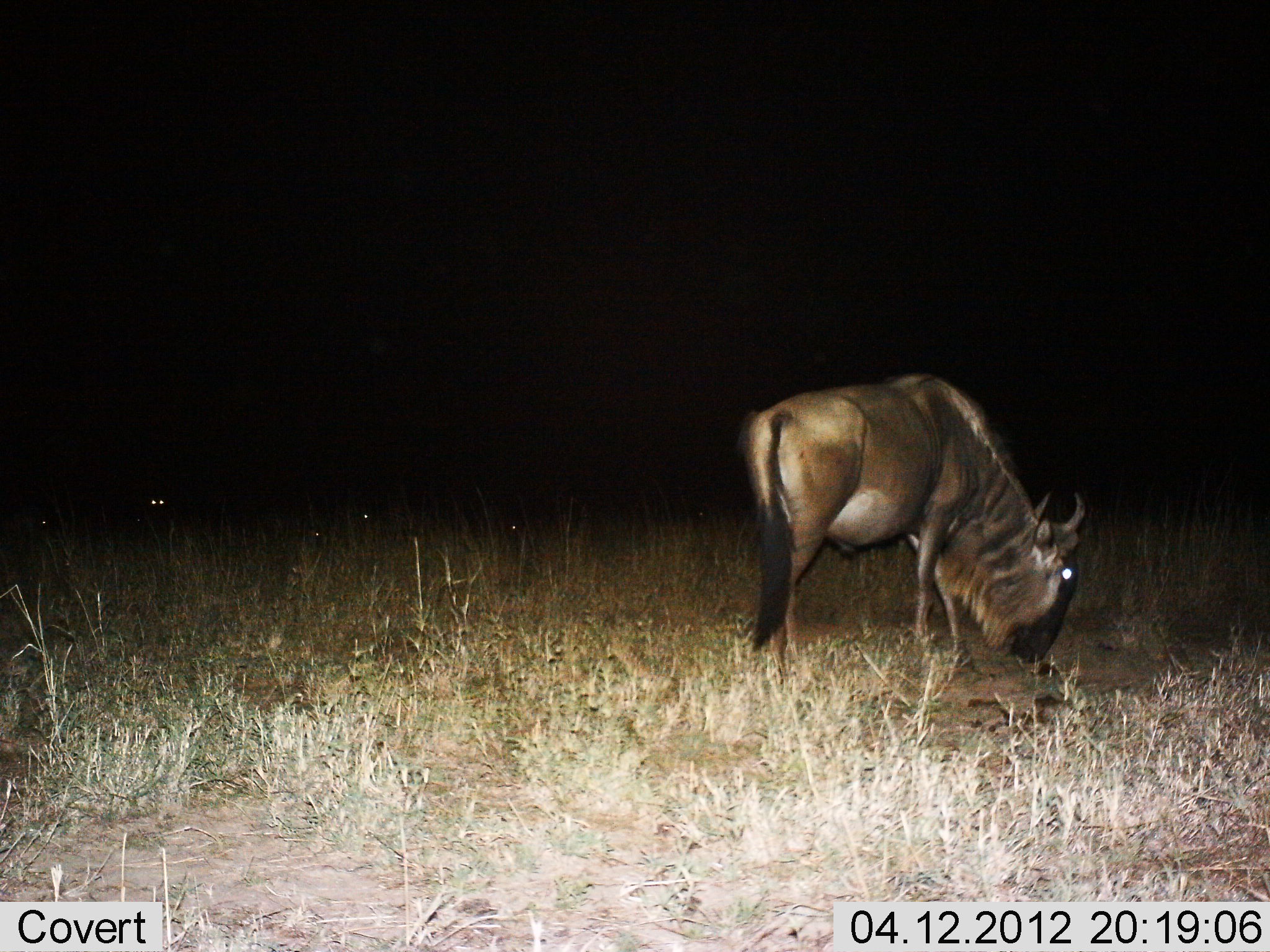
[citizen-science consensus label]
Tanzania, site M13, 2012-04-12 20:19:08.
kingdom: Animalia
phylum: Chordata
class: Mammalia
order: Artiodactyla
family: Bovidae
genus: Connochaetes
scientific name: Connochaetes taurinus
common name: blue wildebeest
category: wildebeest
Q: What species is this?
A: Wildebeest (blue wildebeest) (Connochaetes taurinus).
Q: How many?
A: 1.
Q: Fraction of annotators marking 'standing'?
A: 23%.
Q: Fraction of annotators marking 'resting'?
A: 4%.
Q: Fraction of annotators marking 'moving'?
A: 0%.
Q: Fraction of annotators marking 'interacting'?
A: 0%.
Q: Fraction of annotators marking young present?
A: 0%.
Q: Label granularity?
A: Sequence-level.